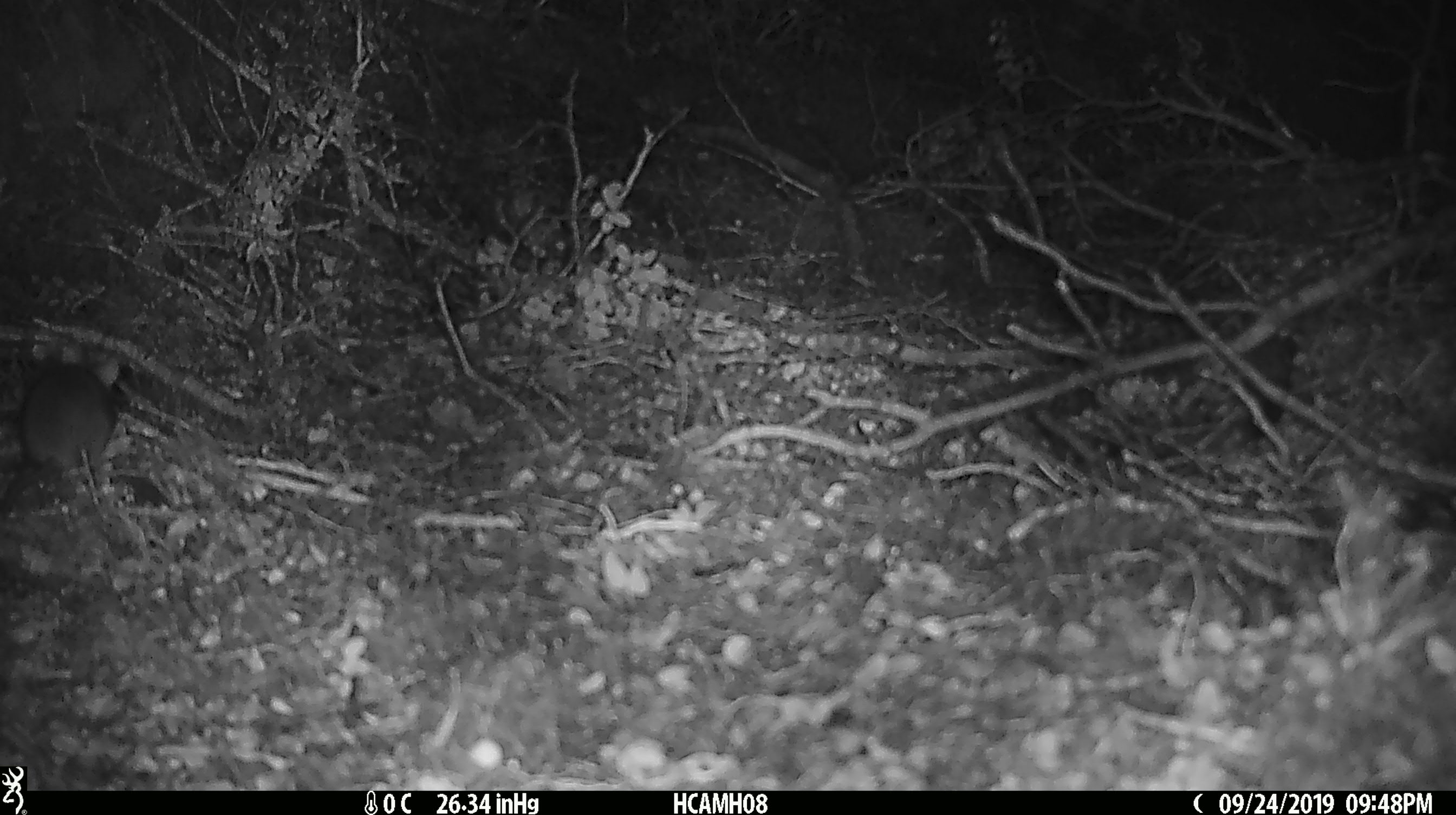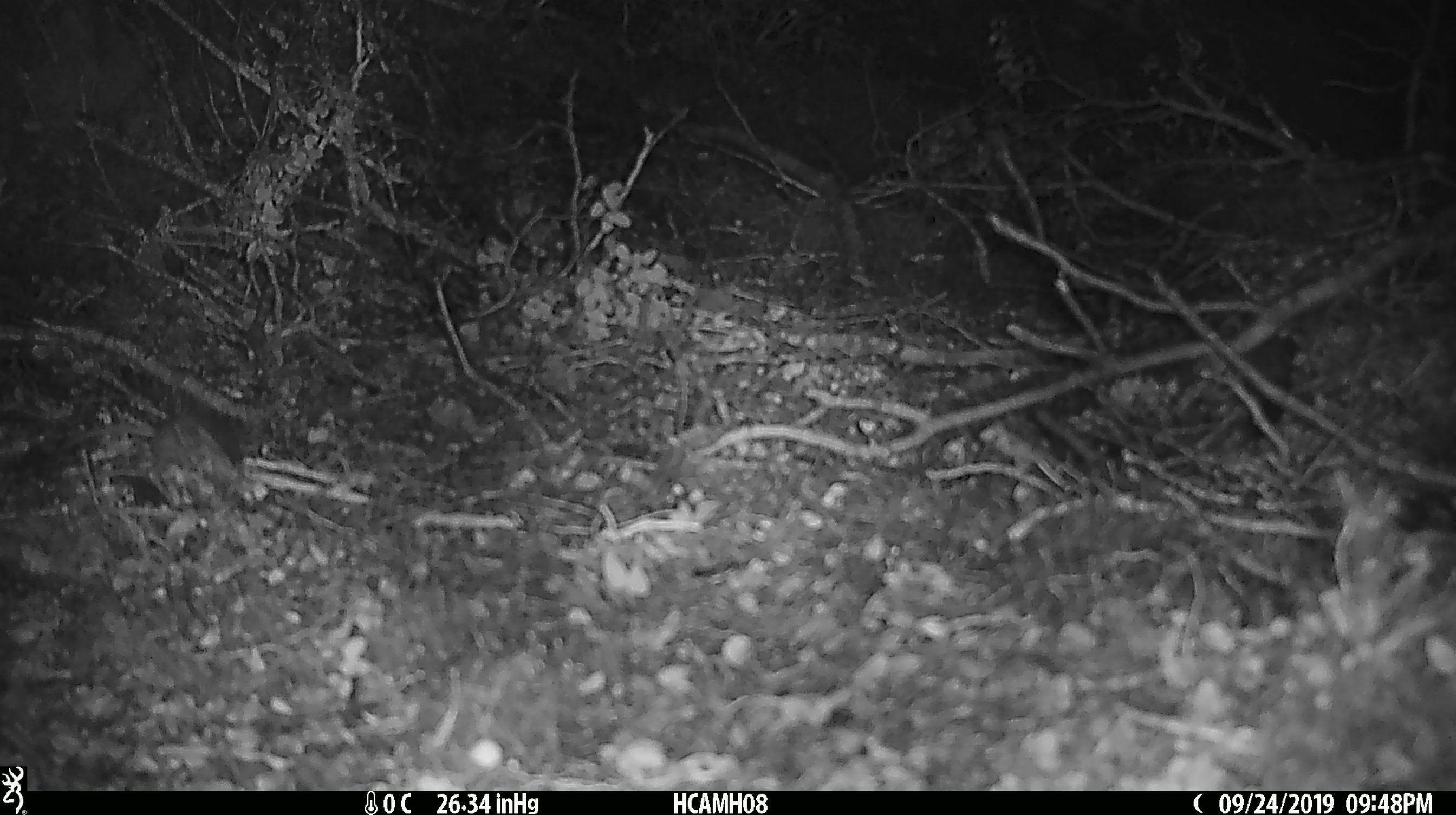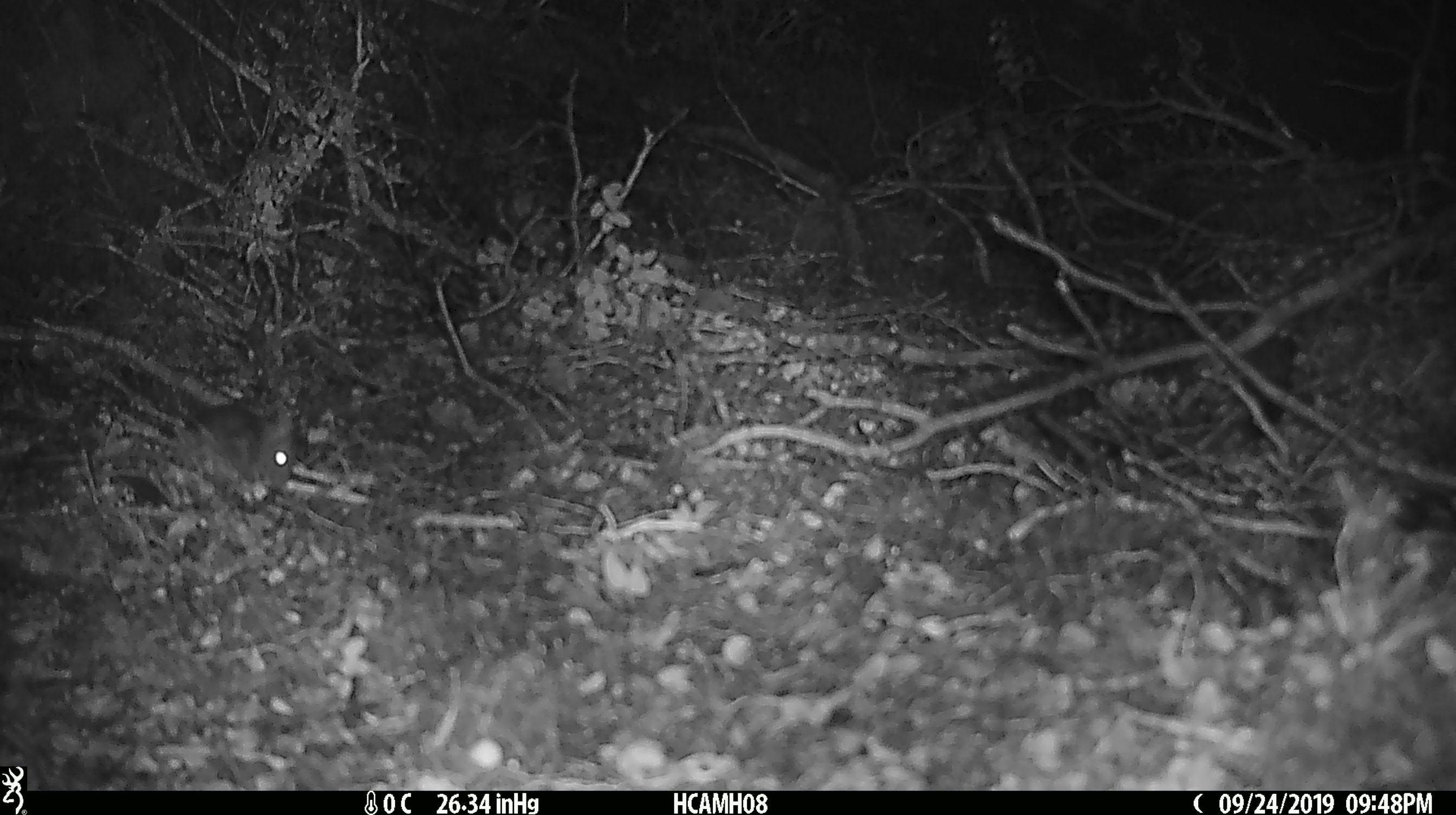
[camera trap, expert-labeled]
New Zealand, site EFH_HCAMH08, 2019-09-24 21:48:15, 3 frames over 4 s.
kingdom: Animalia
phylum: Chordata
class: Mammalia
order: Rodentia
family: Muridae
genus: Mus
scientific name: Mus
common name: mouse